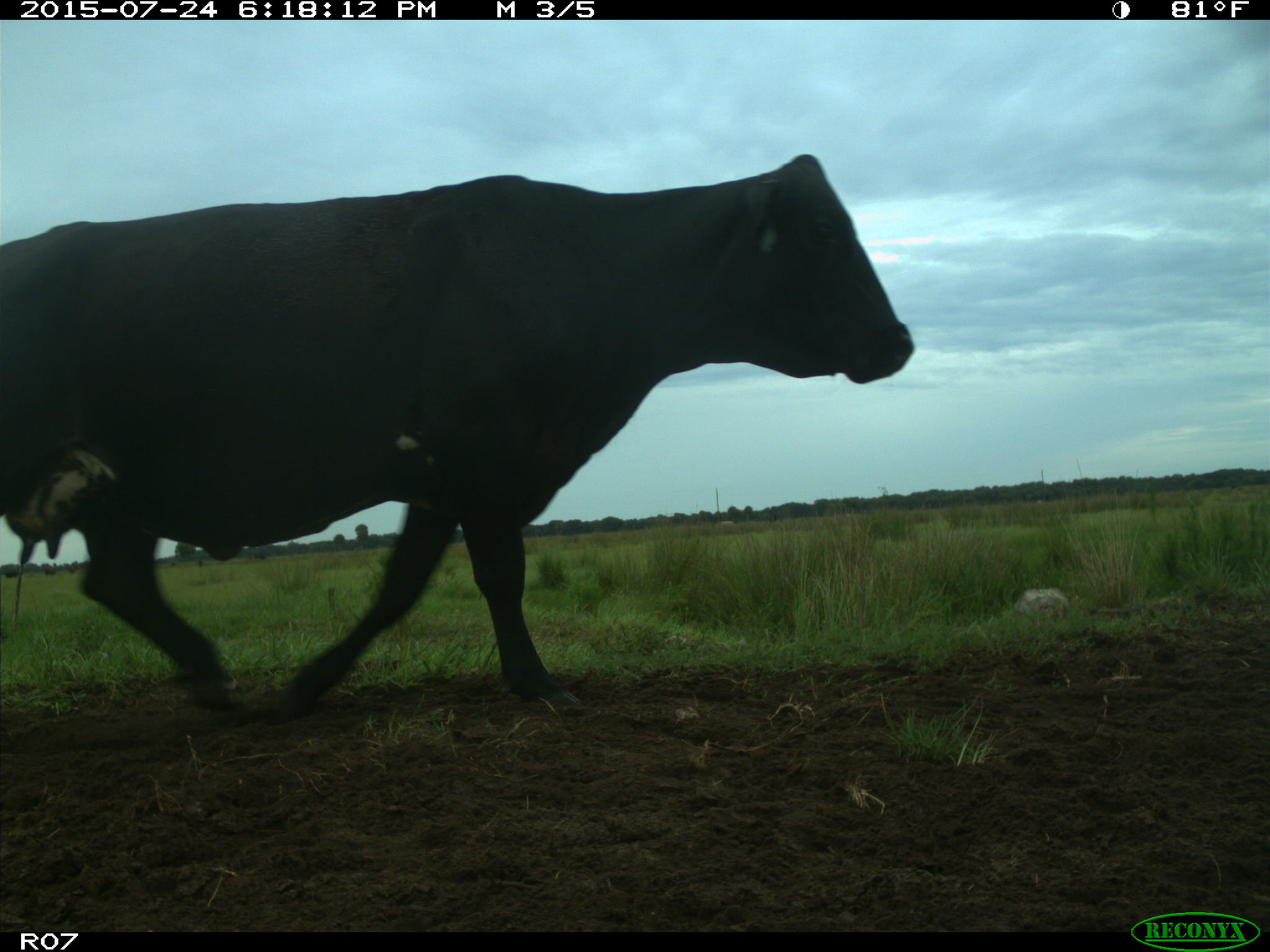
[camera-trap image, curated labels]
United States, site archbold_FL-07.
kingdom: Animalia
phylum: Chordata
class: Mammalia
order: Artiodactyla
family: Bovidae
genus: Bos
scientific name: Bos taurus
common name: domestic cow